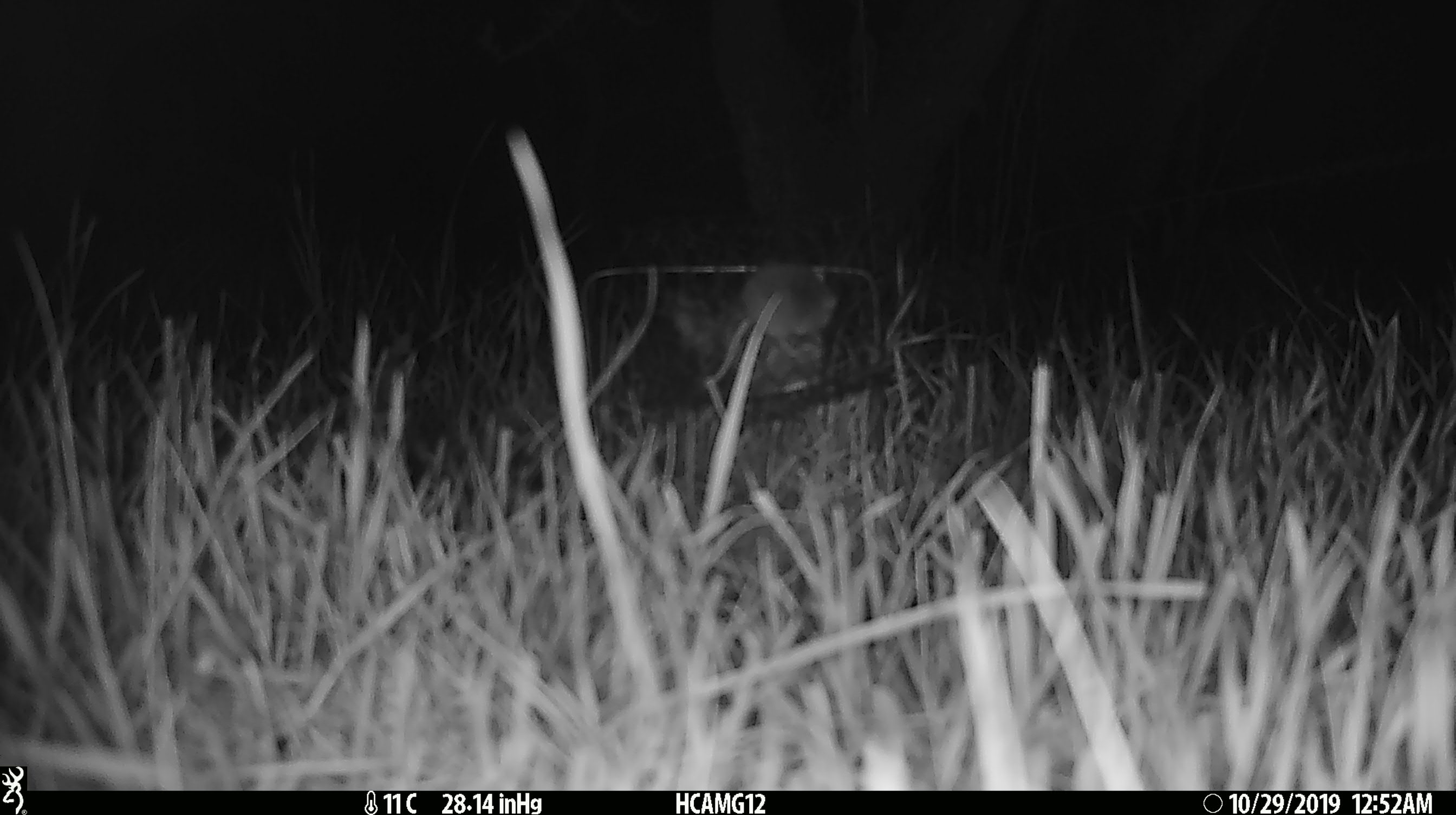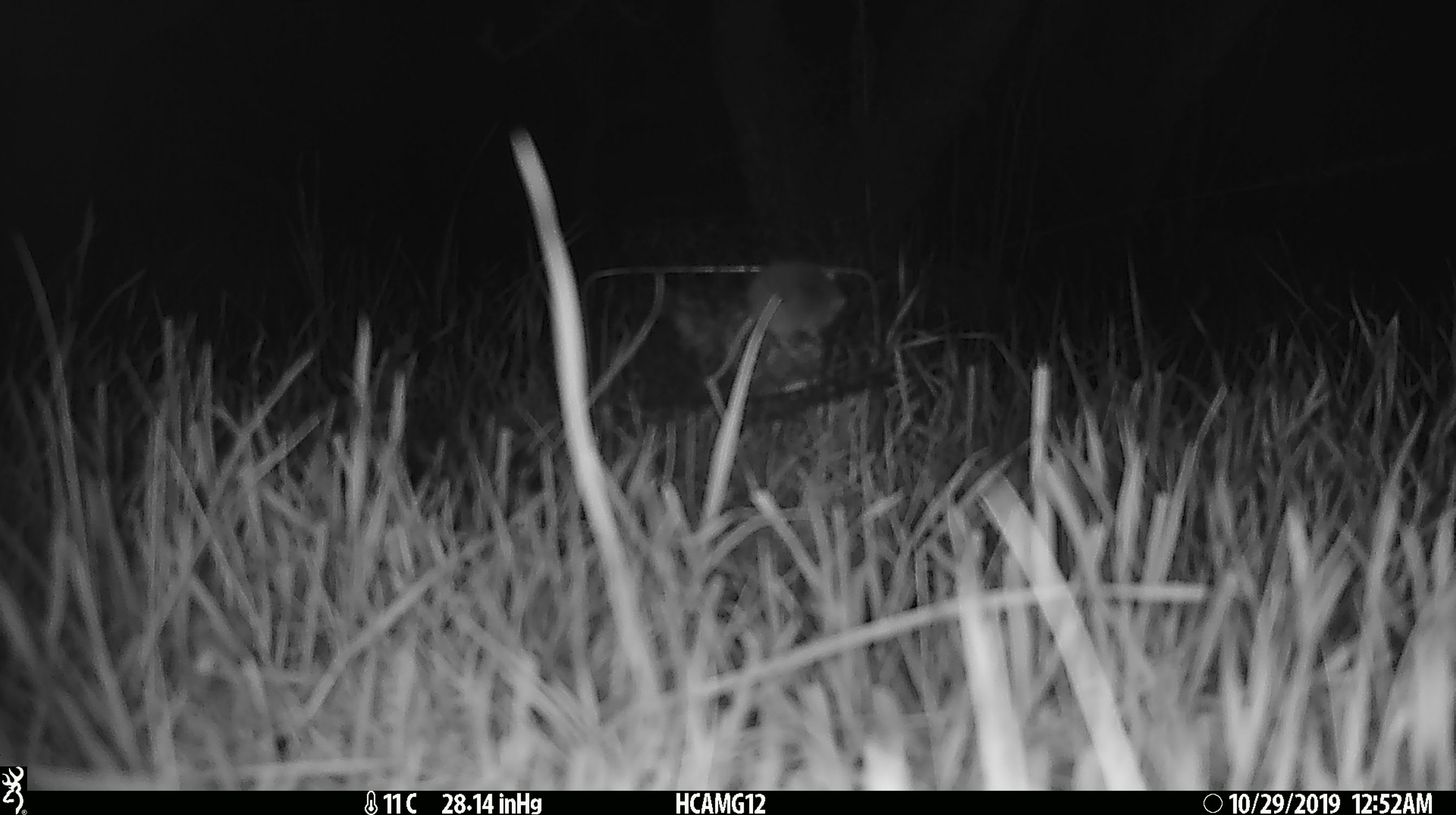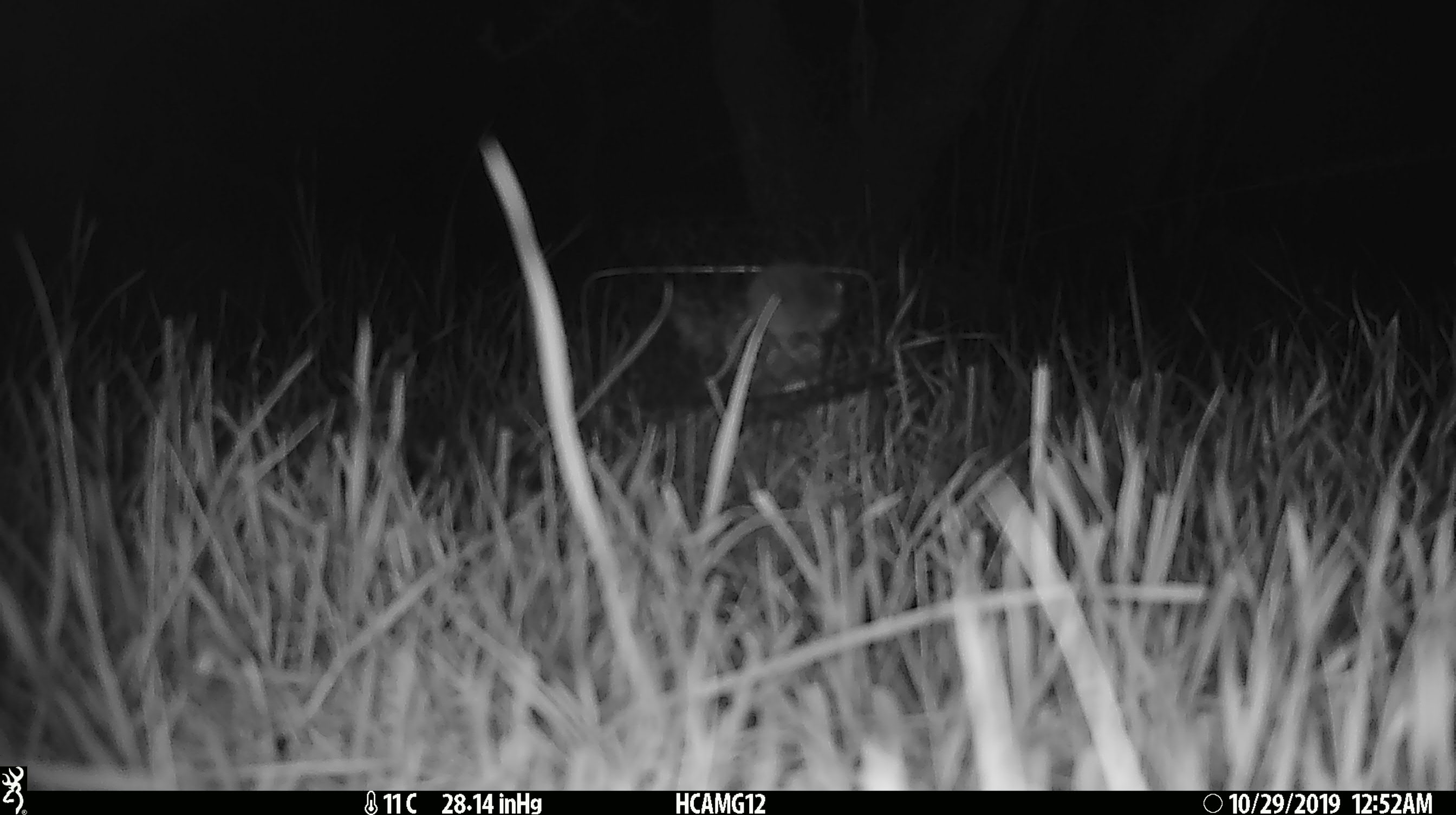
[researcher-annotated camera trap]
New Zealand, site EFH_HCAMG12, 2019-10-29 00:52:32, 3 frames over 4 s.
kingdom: Animalia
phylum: Chordata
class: Mammalia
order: Rodentia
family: Muridae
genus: Mus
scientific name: Mus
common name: mouse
Mouse (Mus).